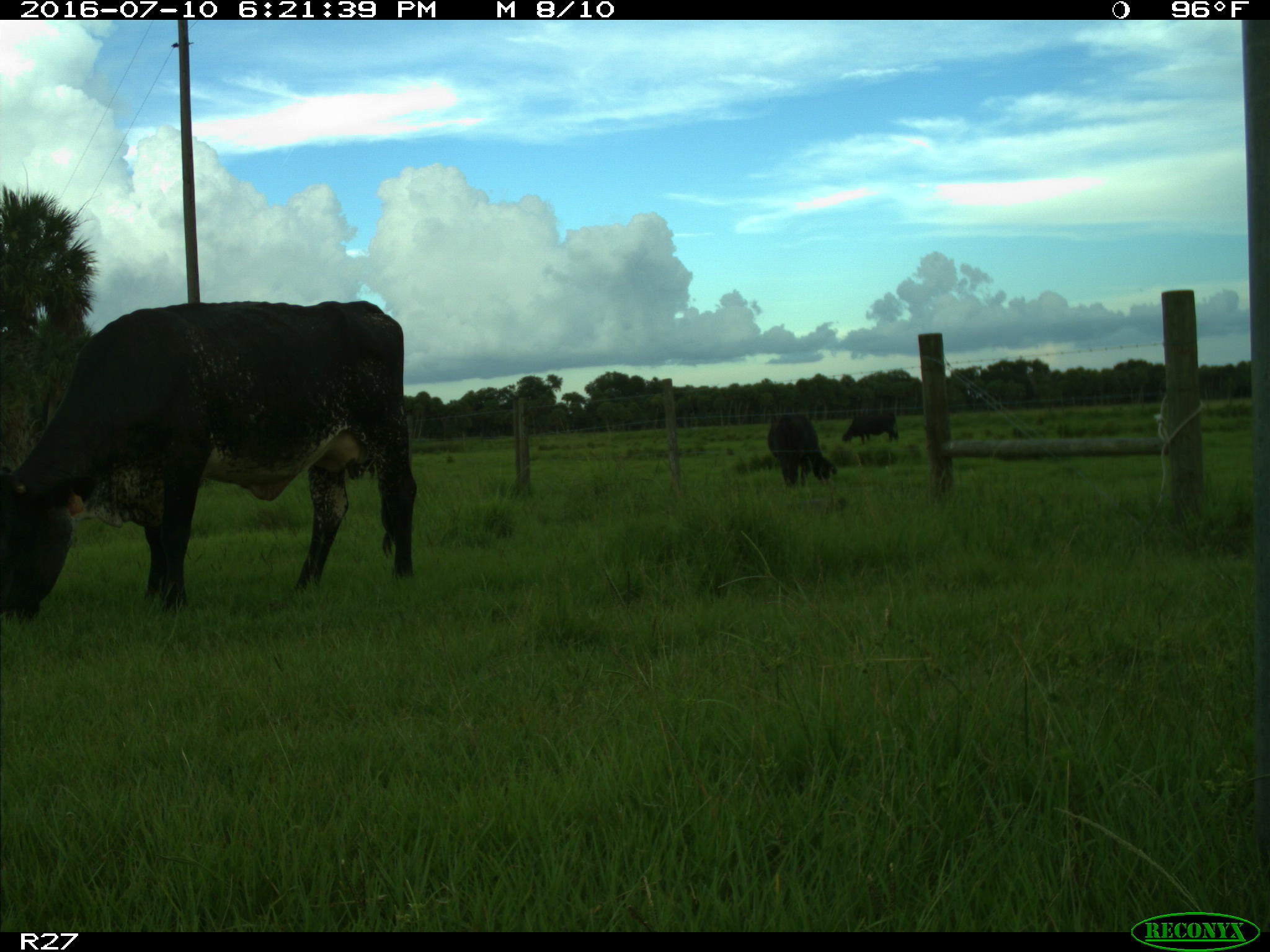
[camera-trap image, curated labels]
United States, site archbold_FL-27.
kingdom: Animalia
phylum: Chordata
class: Mammalia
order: Artiodactyla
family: Bovidae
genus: Bos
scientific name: Bos taurus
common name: domestic cow